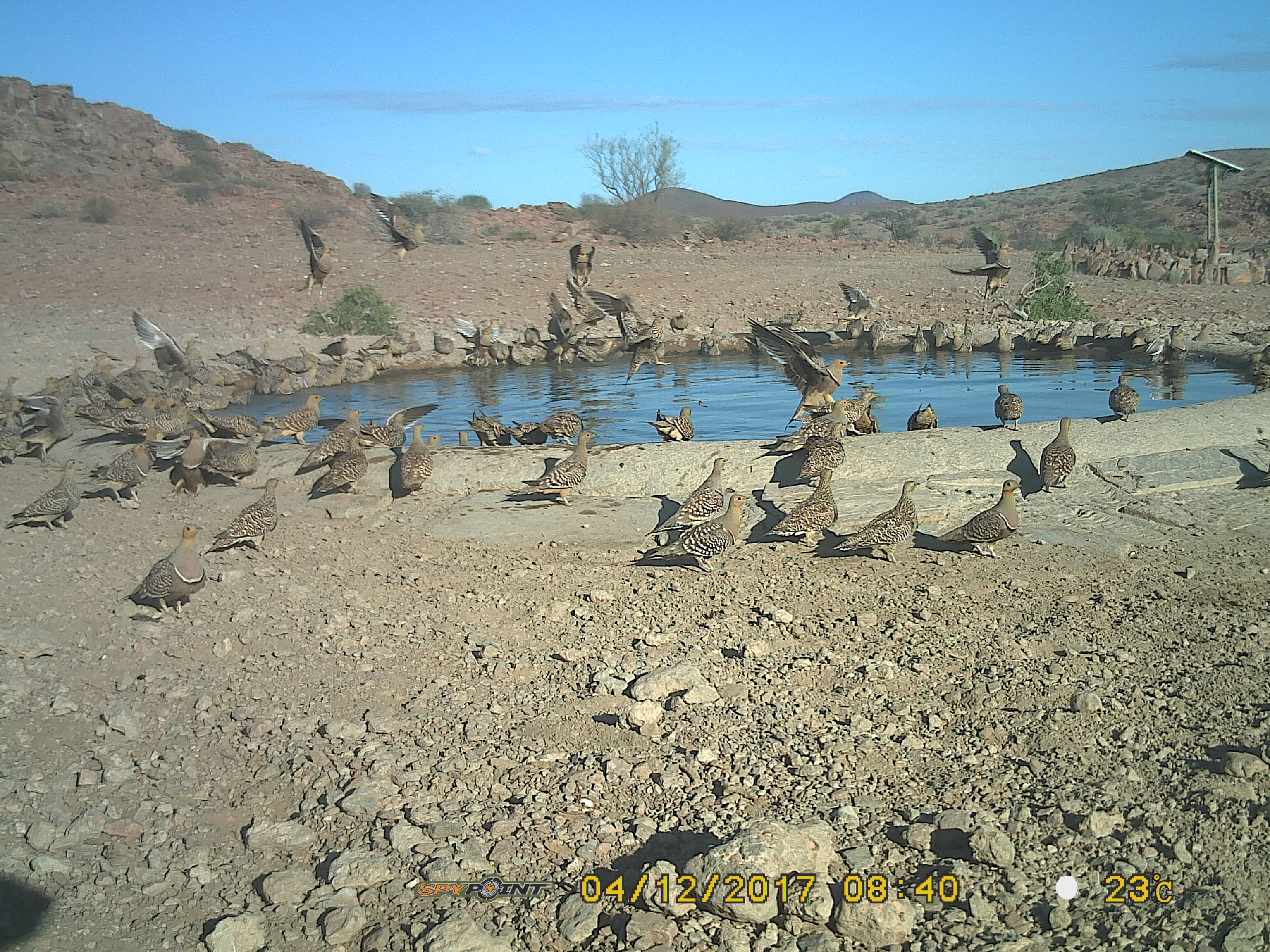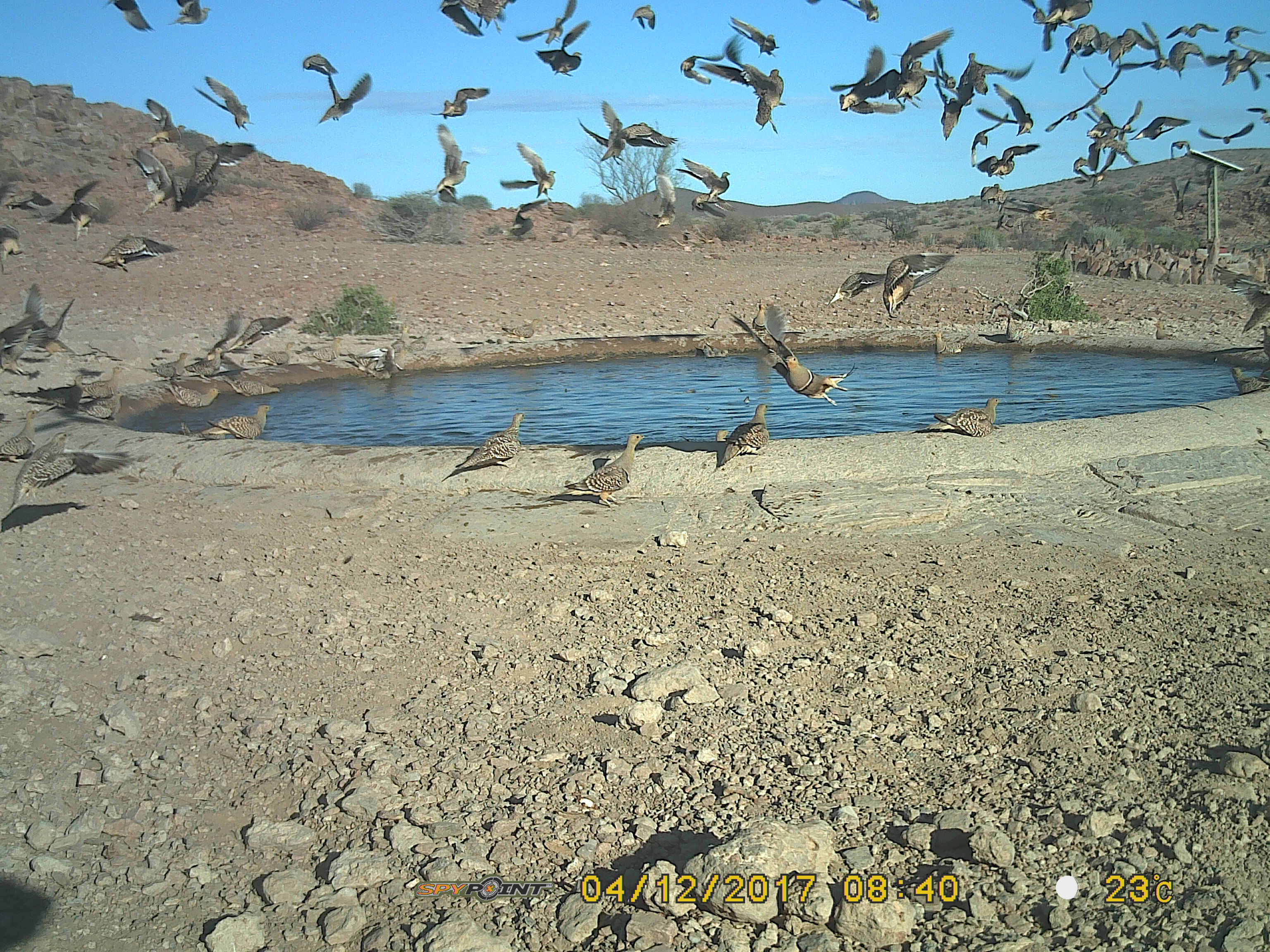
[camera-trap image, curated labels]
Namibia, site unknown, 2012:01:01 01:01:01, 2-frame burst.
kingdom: Animalia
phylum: Chordata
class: Aves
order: Pterocliformes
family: Pteroclidae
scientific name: Pteroclidae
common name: sandgrouse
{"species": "Pteroclidae (sandgrouse)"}